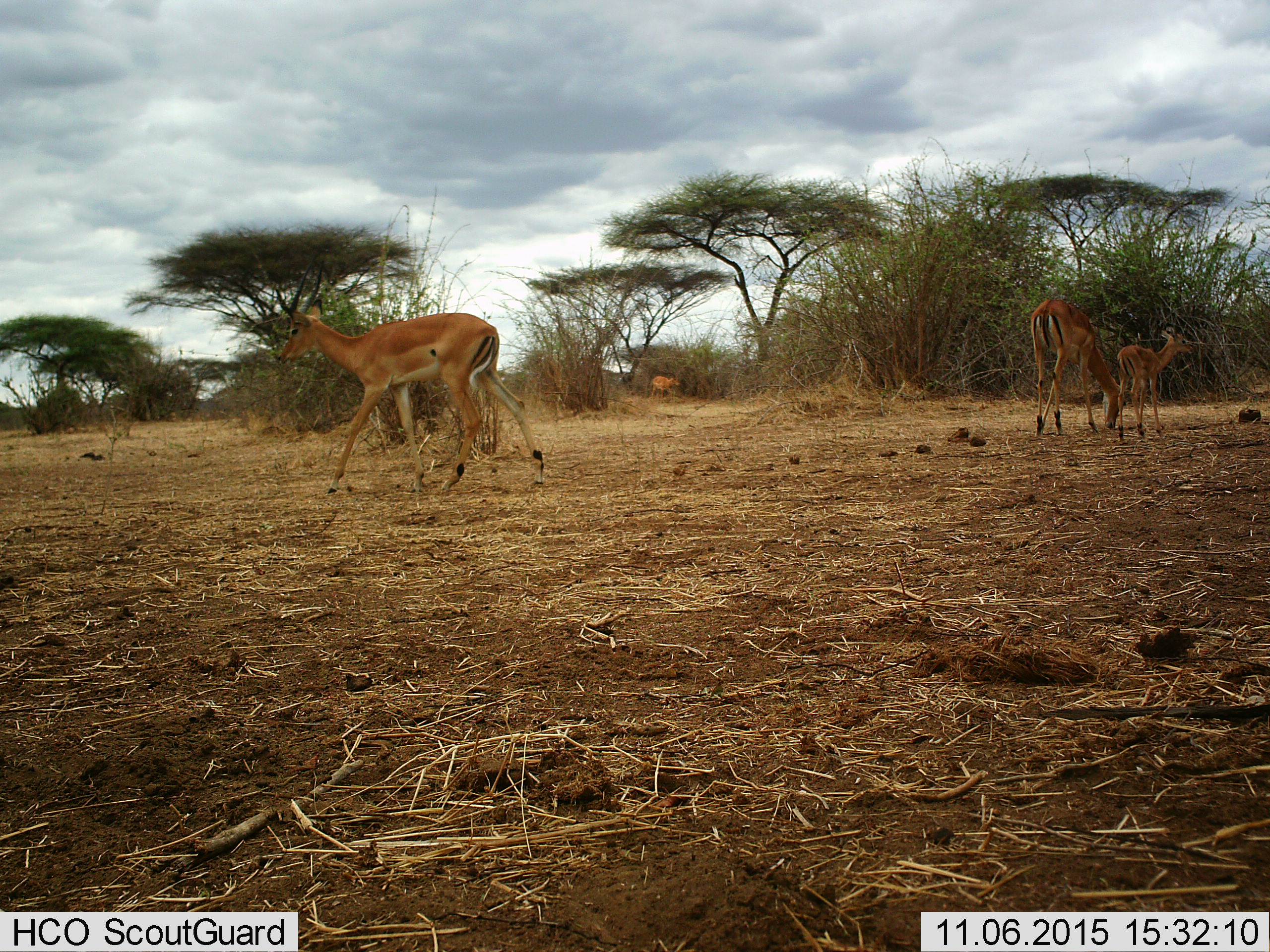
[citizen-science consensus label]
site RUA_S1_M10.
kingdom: Animalia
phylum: Chordata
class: Mammalia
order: Artiodactyla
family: Bovidae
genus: Aepyceros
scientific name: Aepyceros melampus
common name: impala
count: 4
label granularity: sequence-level